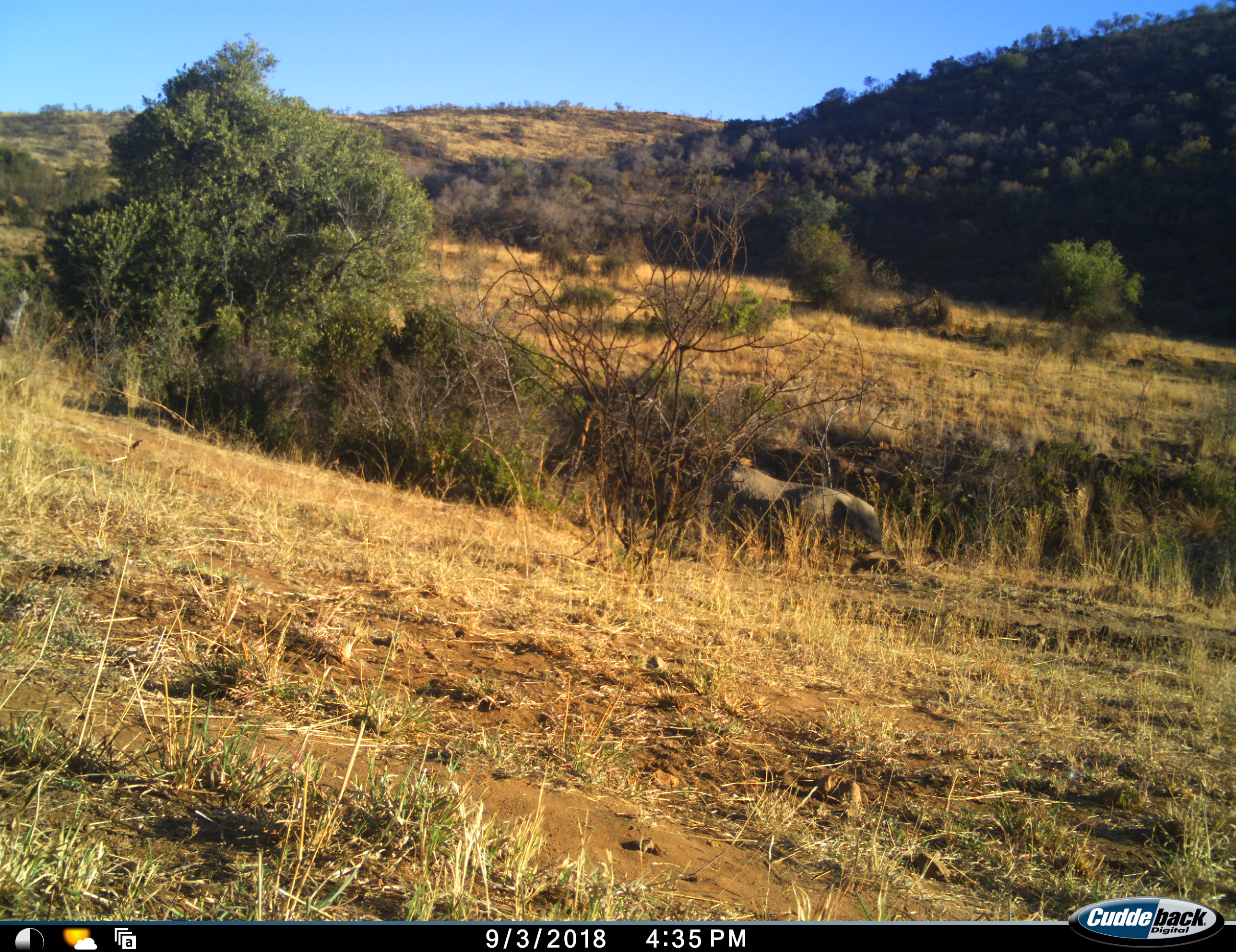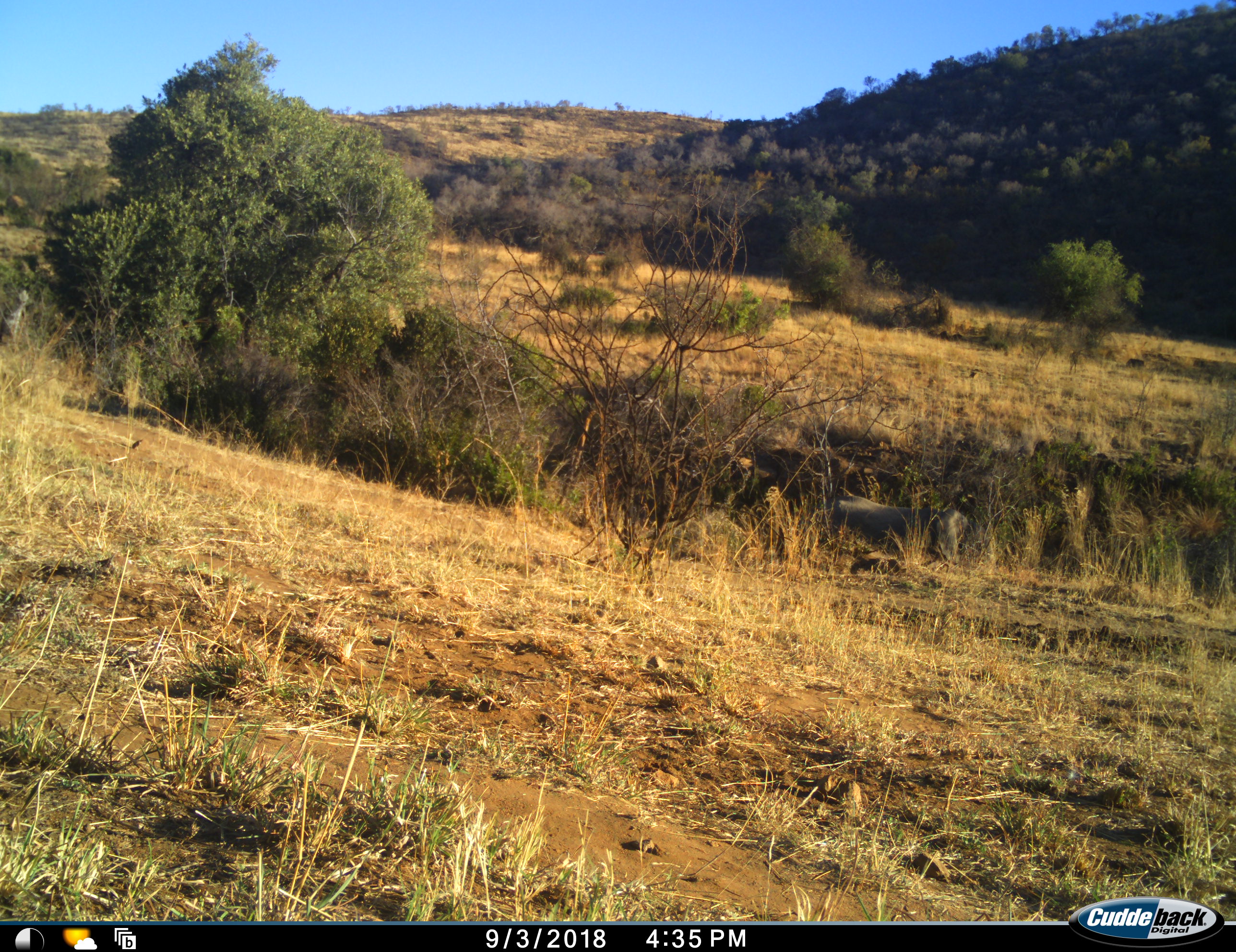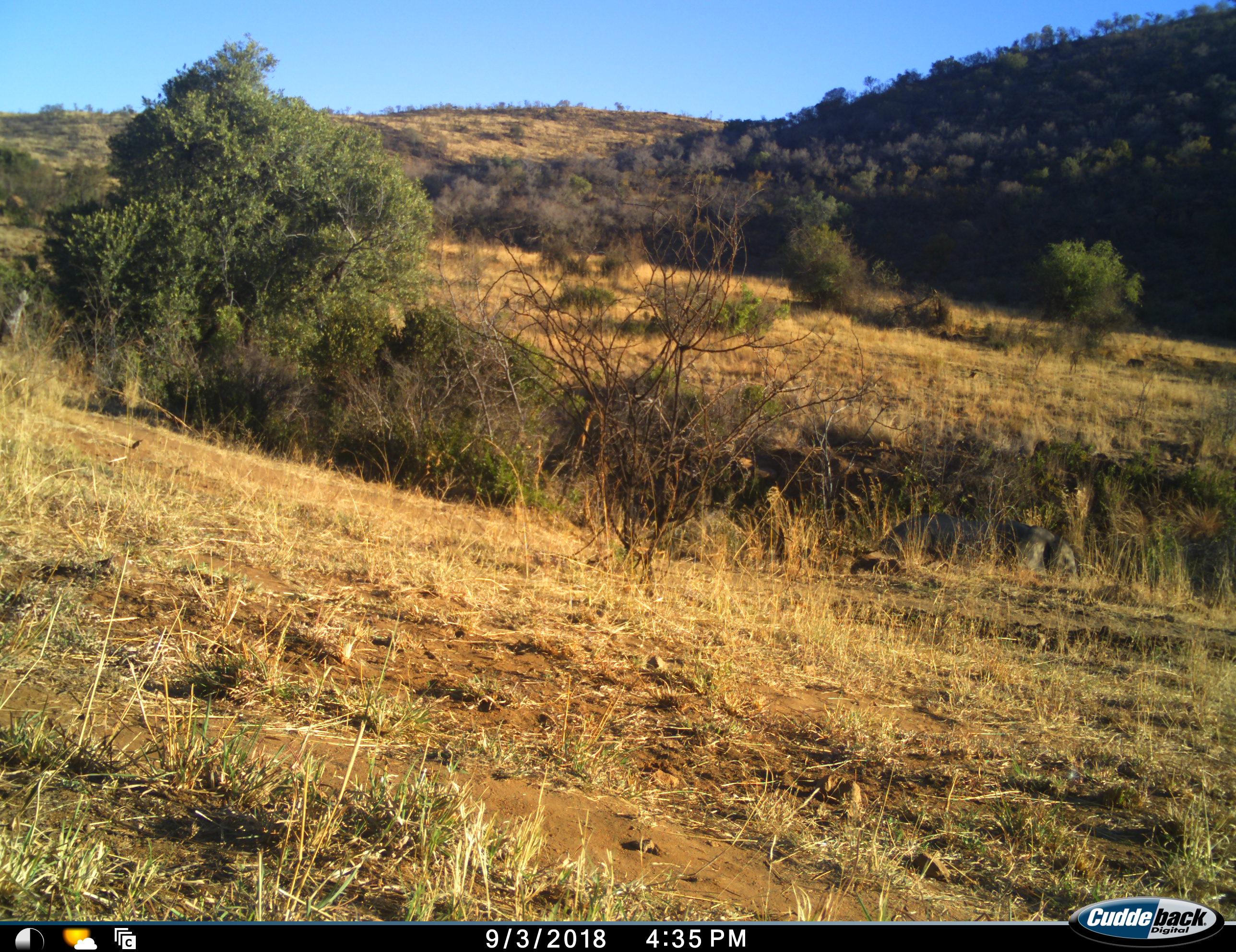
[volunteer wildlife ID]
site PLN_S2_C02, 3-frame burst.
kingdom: Animalia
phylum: Chordata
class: Mammalia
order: Proboscidea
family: Elephantidae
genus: Loxodonta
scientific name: Loxodonta africana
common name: african bush elephant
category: elephant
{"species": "elephant (african bush elephant) (Loxodonta africana)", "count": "1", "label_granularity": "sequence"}